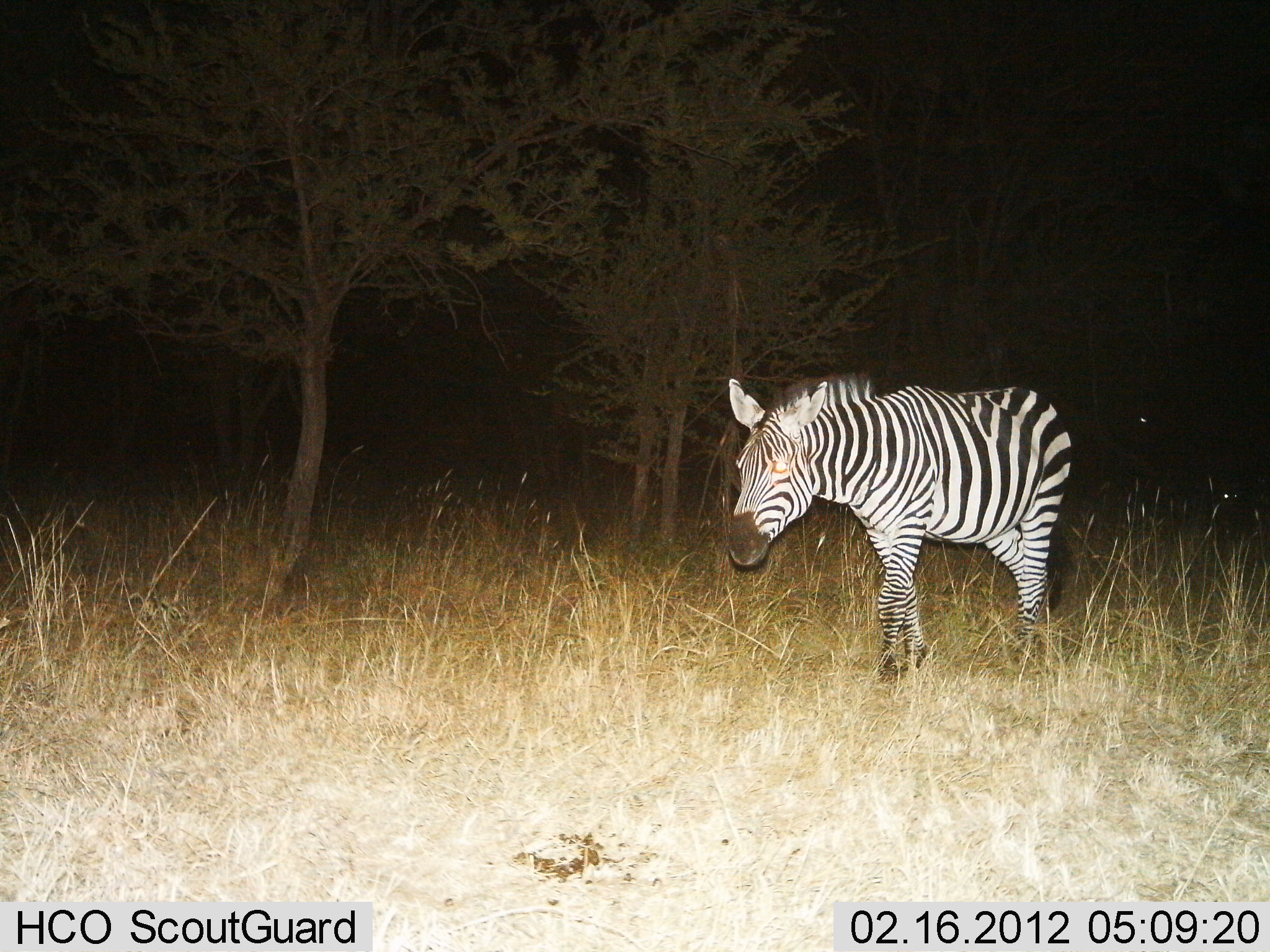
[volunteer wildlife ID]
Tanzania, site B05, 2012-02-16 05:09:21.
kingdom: Animalia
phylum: Chordata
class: Mammalia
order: Perissodactyla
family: Equidae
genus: Equus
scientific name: Equus quagga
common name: plains zebra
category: zebra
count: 1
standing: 4%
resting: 0%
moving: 96%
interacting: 0%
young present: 0%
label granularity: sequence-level